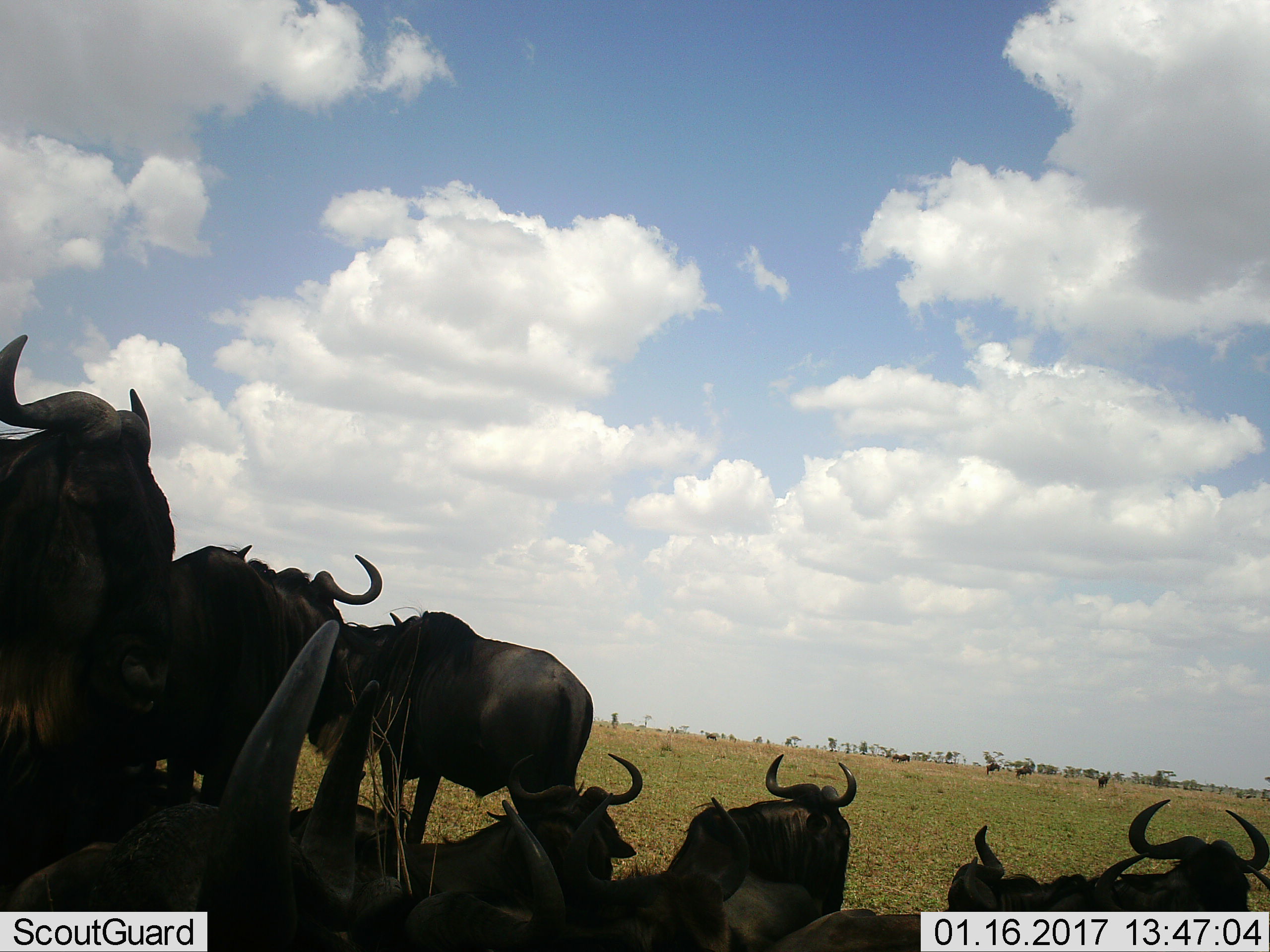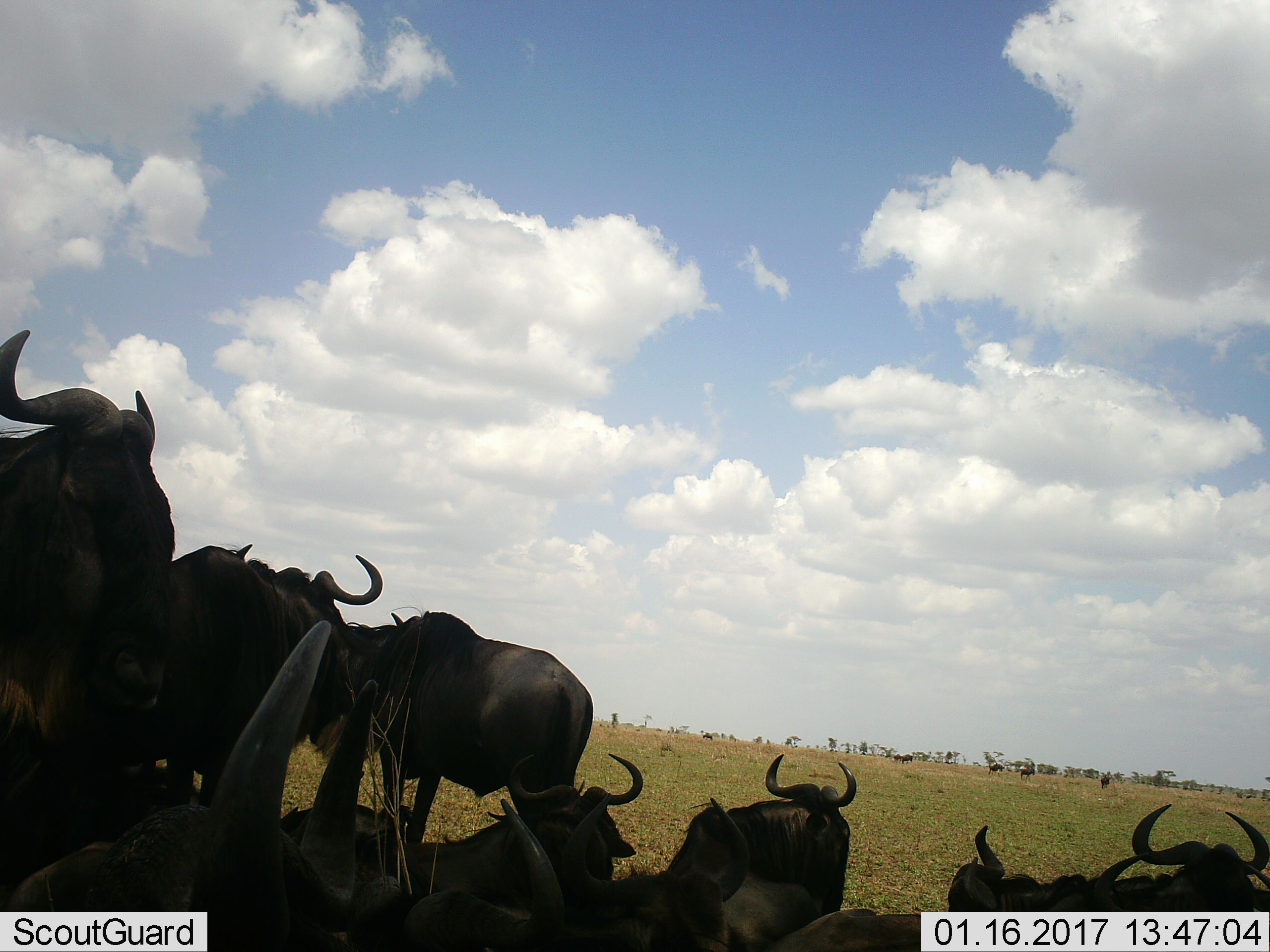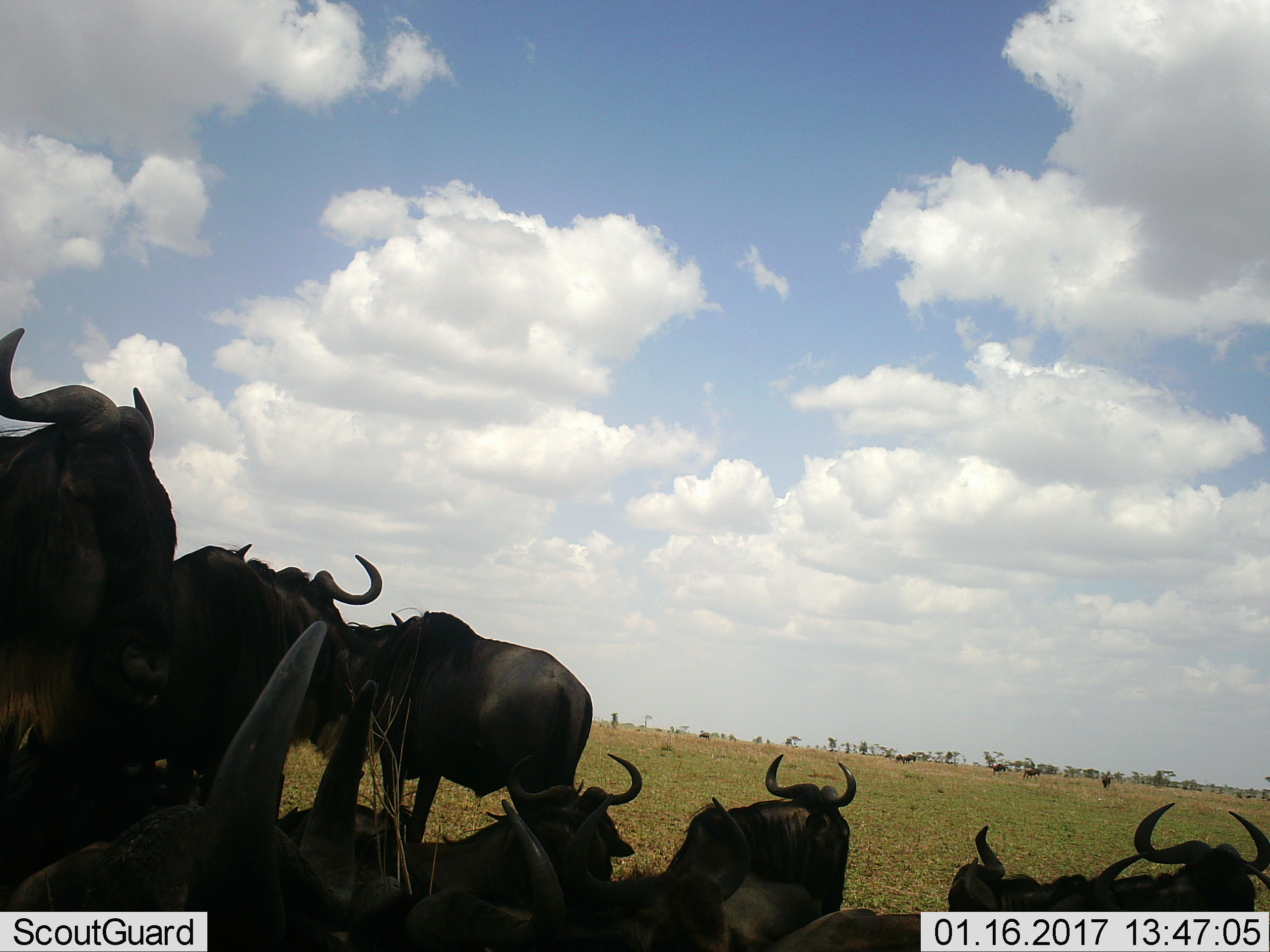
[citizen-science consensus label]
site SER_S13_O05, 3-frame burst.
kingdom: Animalia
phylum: Chordata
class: Mammalia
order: Artiodactyla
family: Bovidae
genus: Connochaetes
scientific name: Connochaetes taurinus taurinus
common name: blue wildebeest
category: wildebeestblue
Wildebeestblue (blue wildebeest) (Connochaetes taurinus taurinus), count 11-50. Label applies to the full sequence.